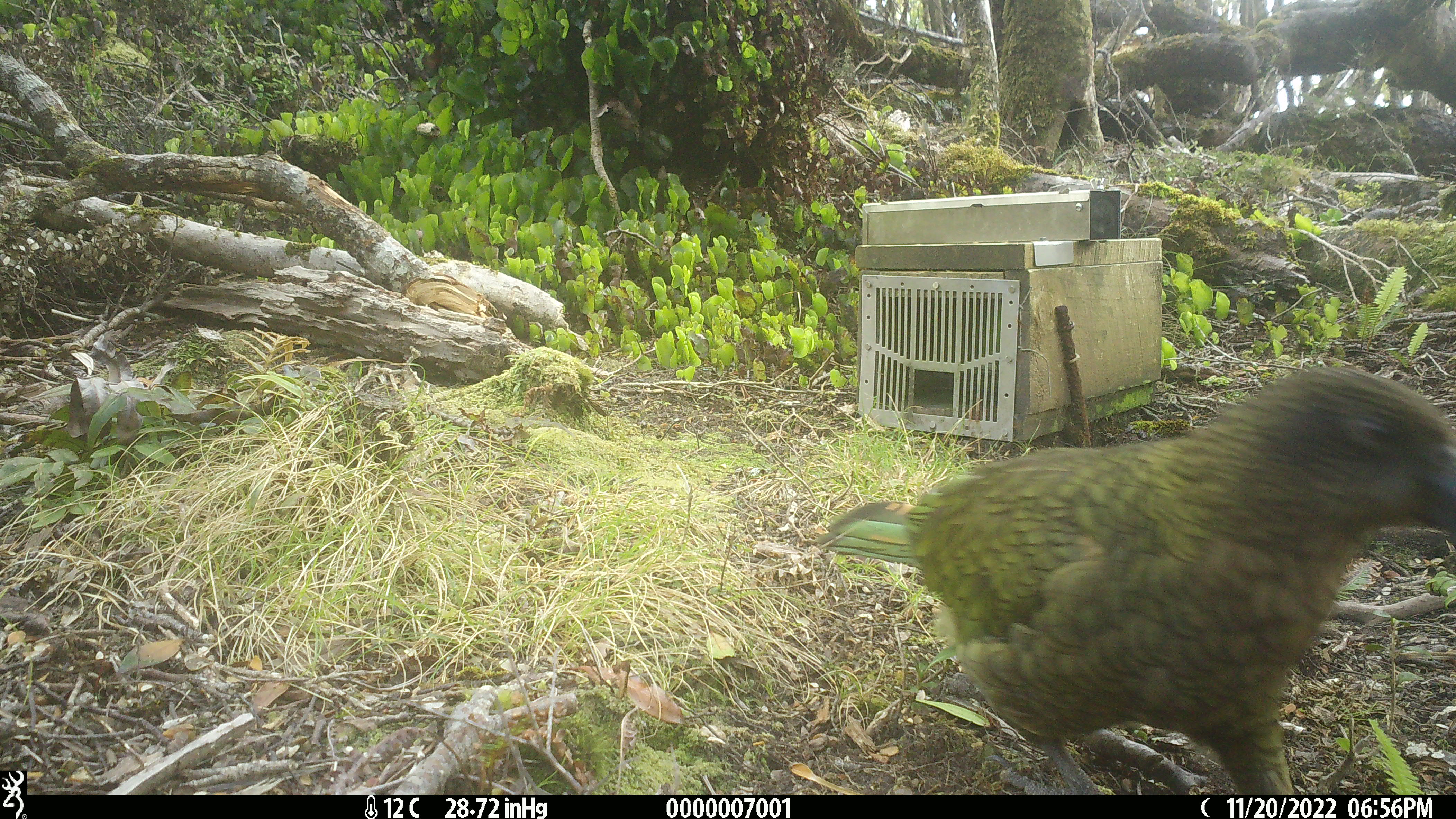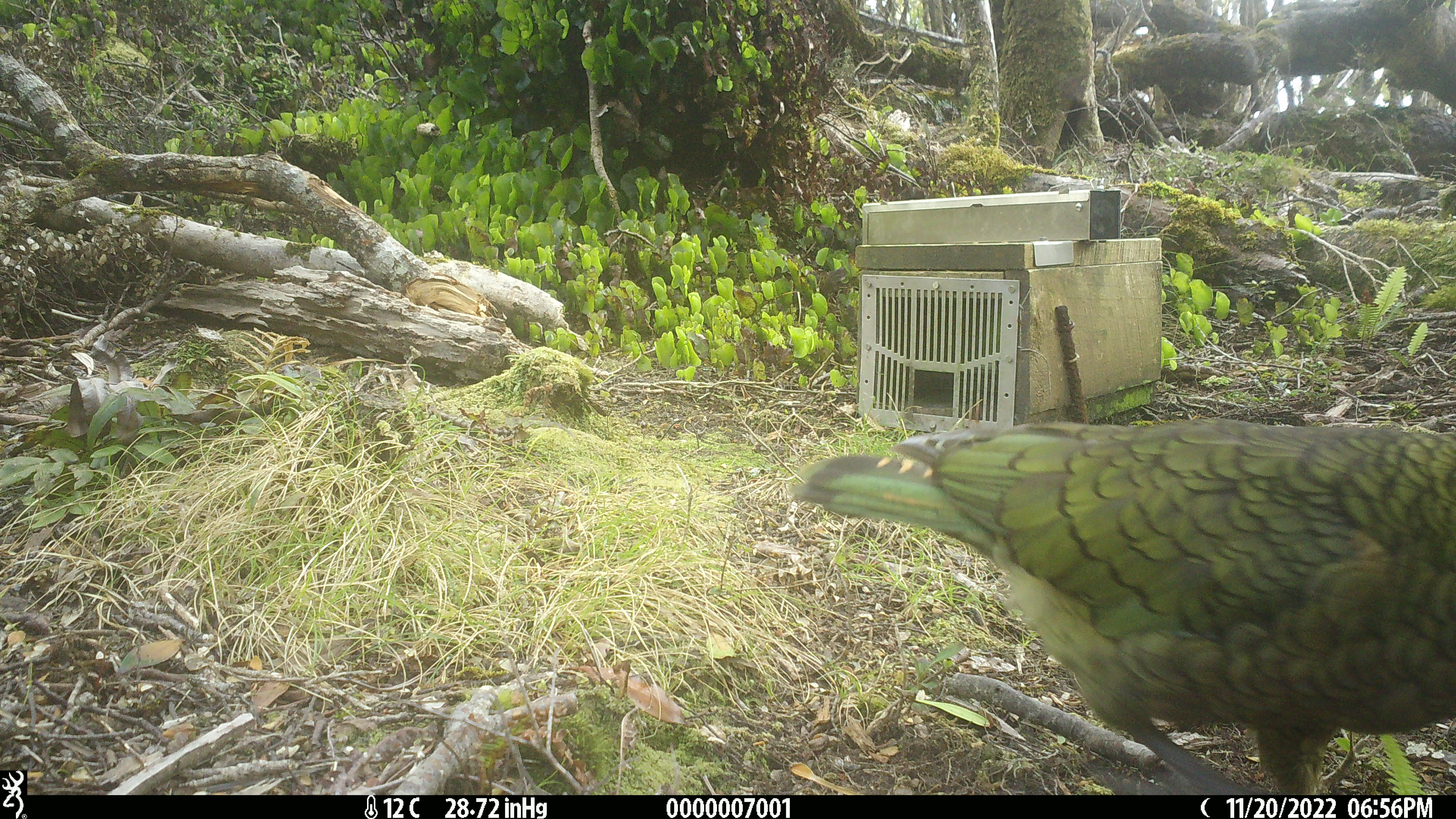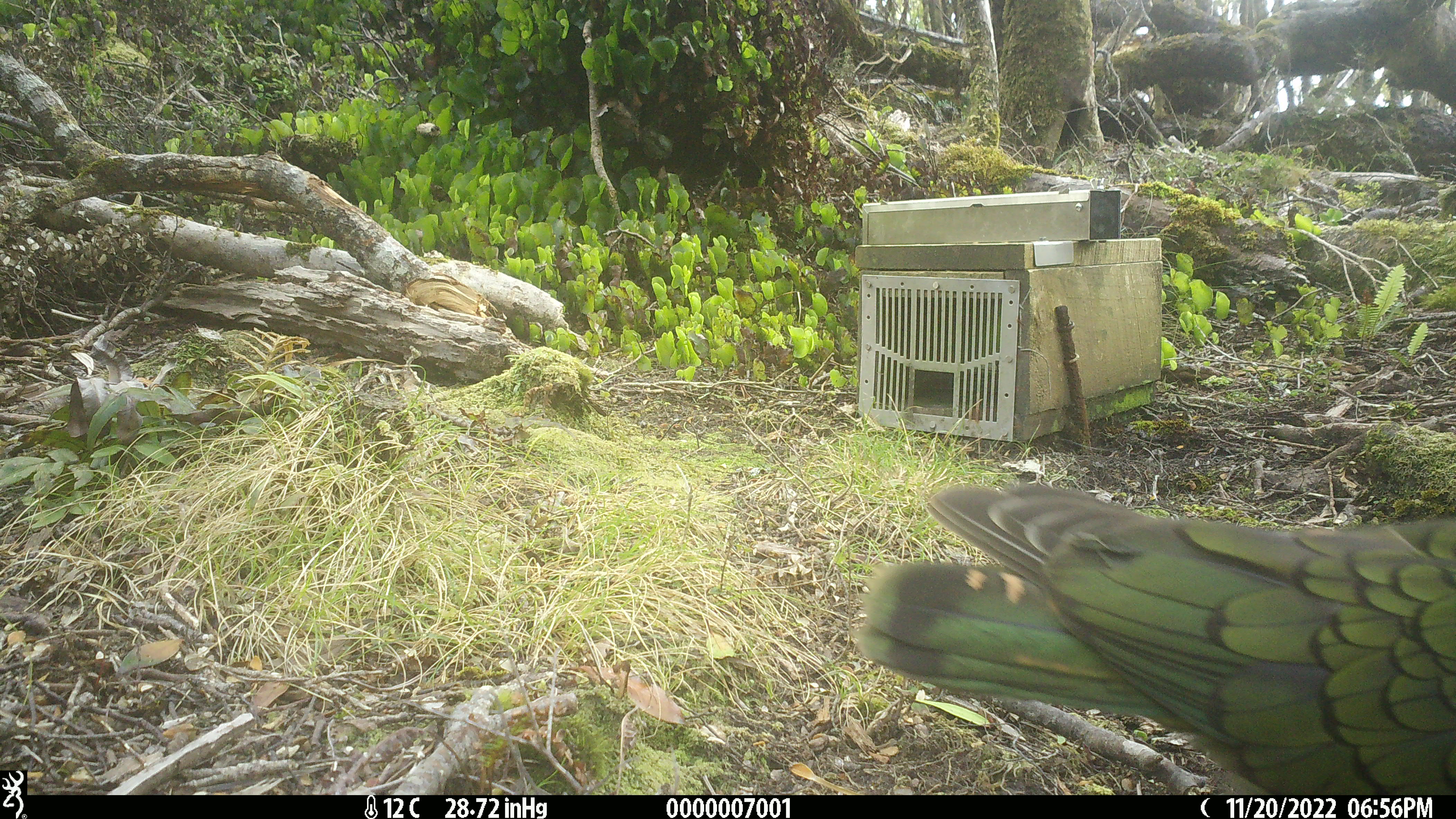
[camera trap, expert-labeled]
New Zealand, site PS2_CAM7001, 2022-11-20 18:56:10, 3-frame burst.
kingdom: Animalia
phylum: Chordata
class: Aves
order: Psittaciformes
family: Strigopidae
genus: Nestor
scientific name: Nestor notabilis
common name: kea